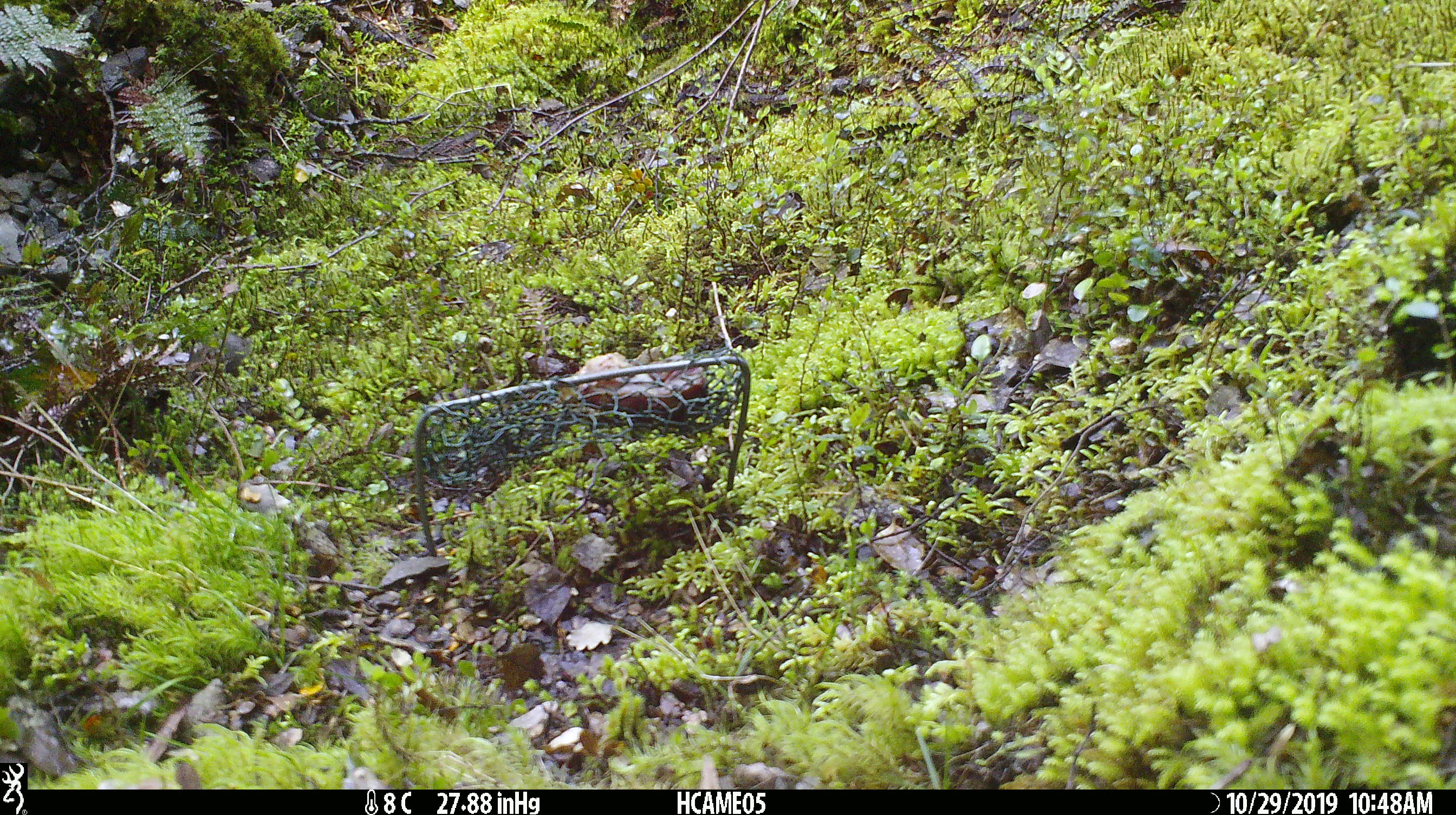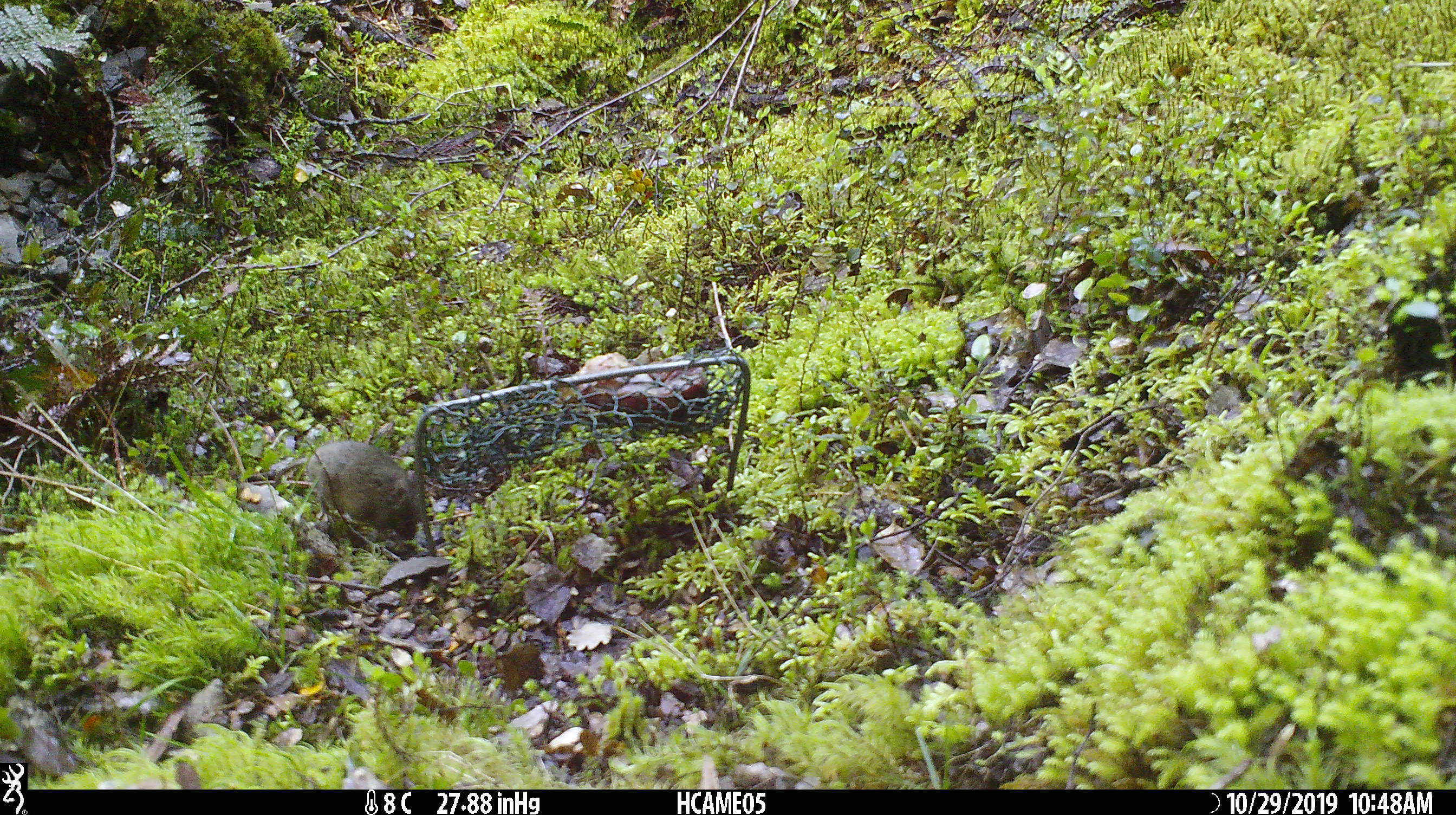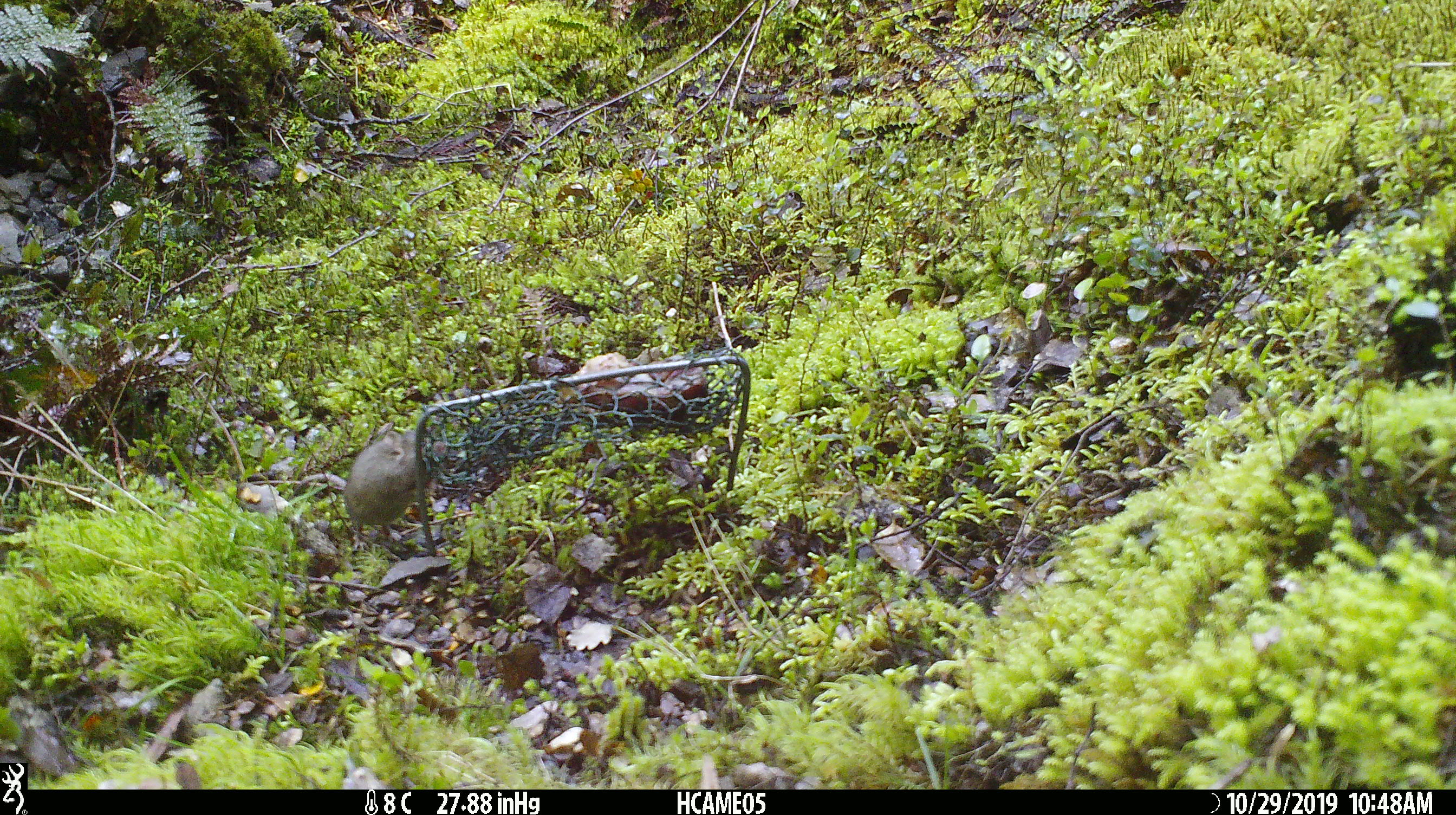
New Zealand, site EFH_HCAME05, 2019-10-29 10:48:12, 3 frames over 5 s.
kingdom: Animalia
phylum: Chordata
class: Mammalia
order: Rodentia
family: Muridae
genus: Mus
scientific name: Mus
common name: mouse